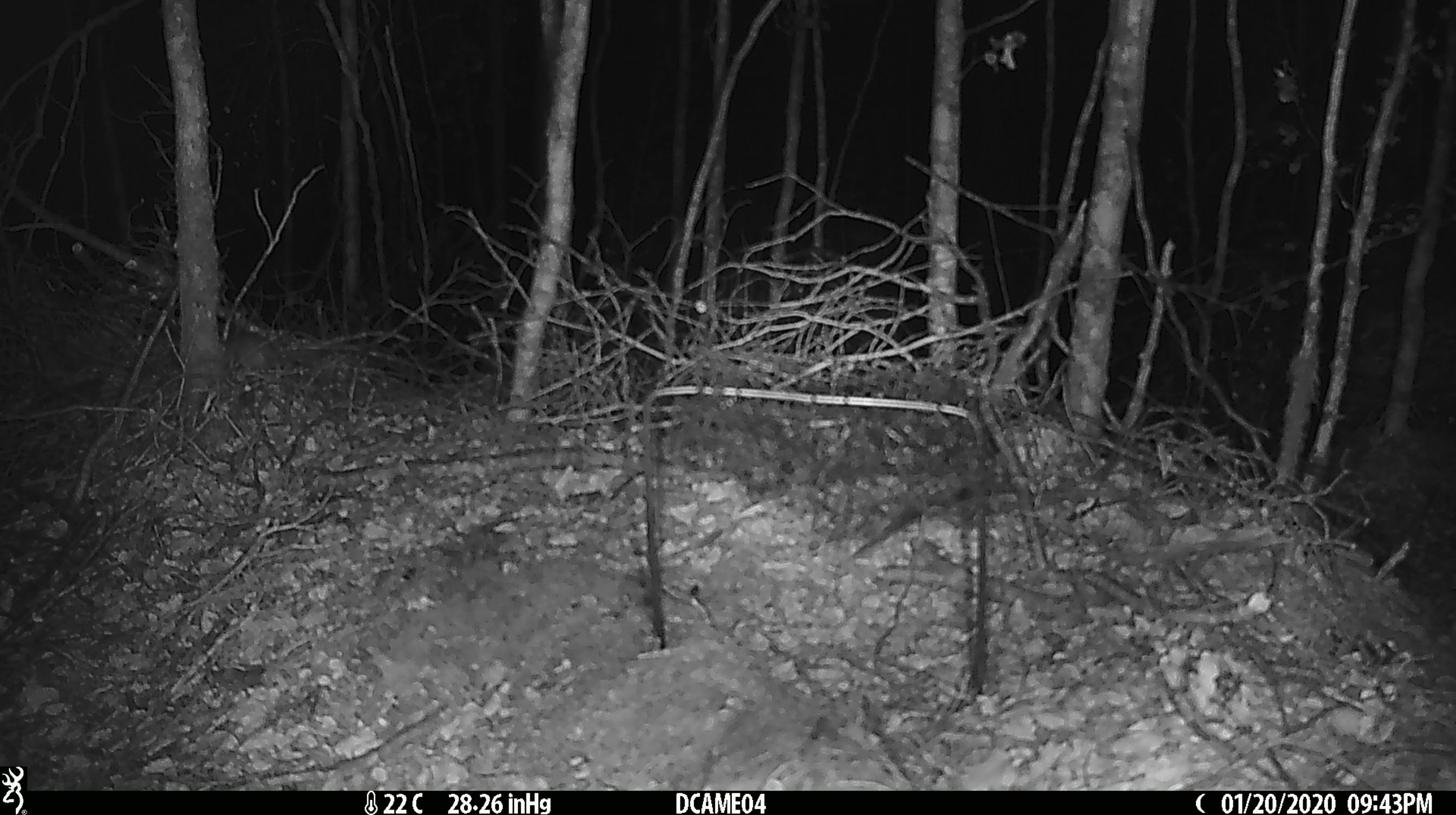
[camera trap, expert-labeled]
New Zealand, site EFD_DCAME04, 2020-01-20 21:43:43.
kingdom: Animalia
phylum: Chordata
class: Mammalia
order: Rodentia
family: Muridae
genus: Mus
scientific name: Mus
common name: mouse